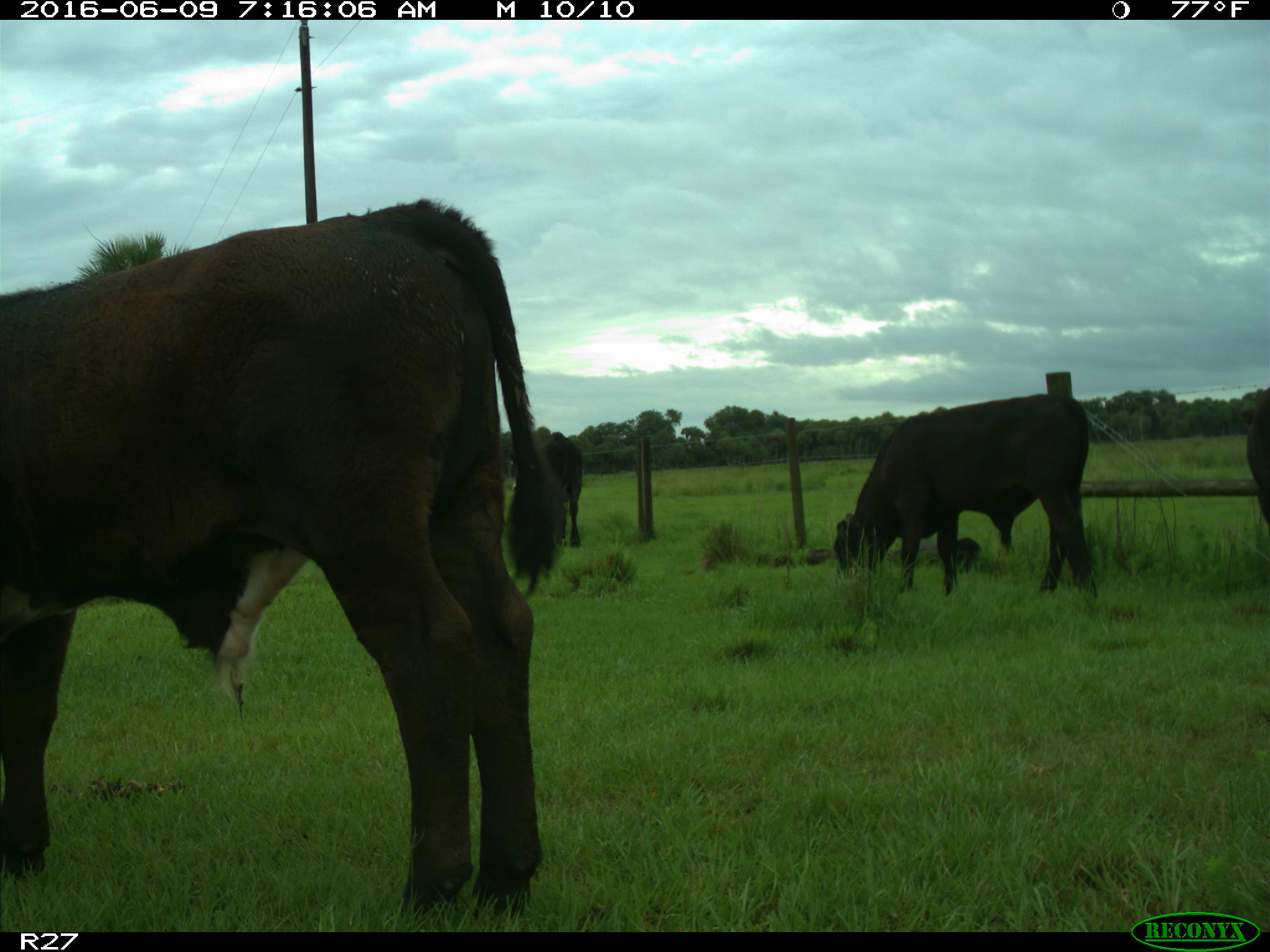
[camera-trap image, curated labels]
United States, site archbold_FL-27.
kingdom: Animalia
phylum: Chordata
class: Mammalia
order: Artiodactyla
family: Bovidae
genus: Bos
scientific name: Bos taurus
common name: domestic cow